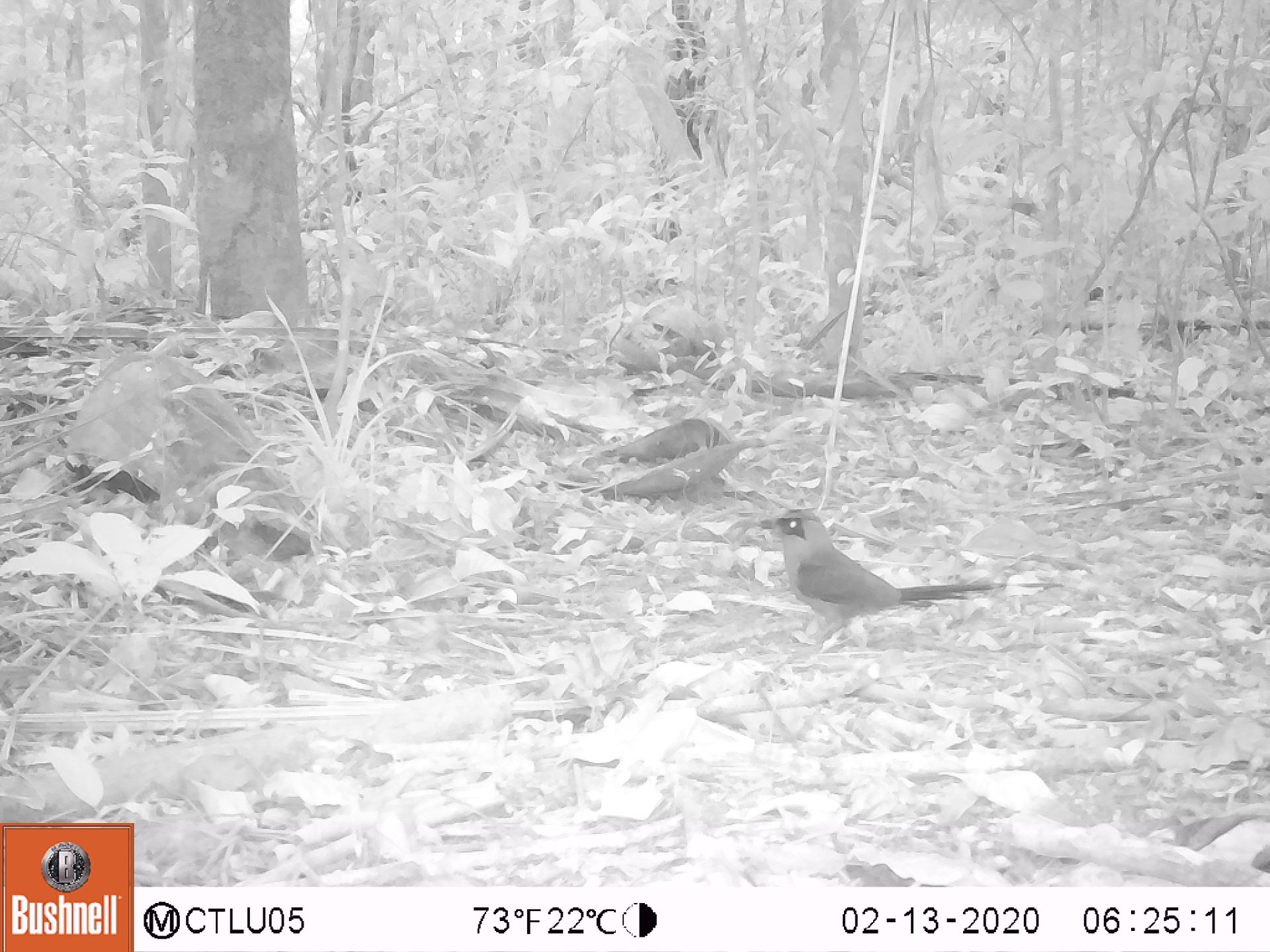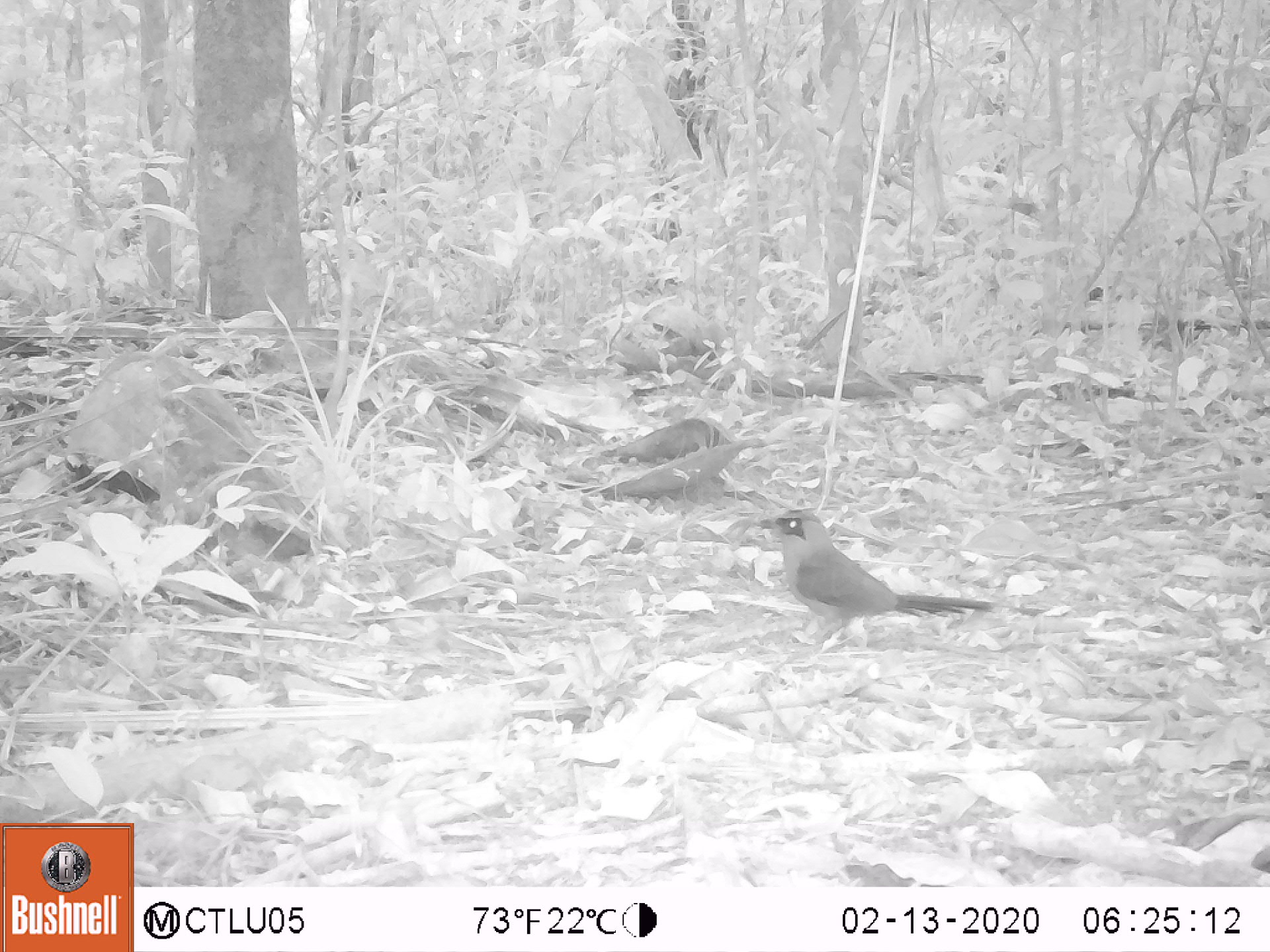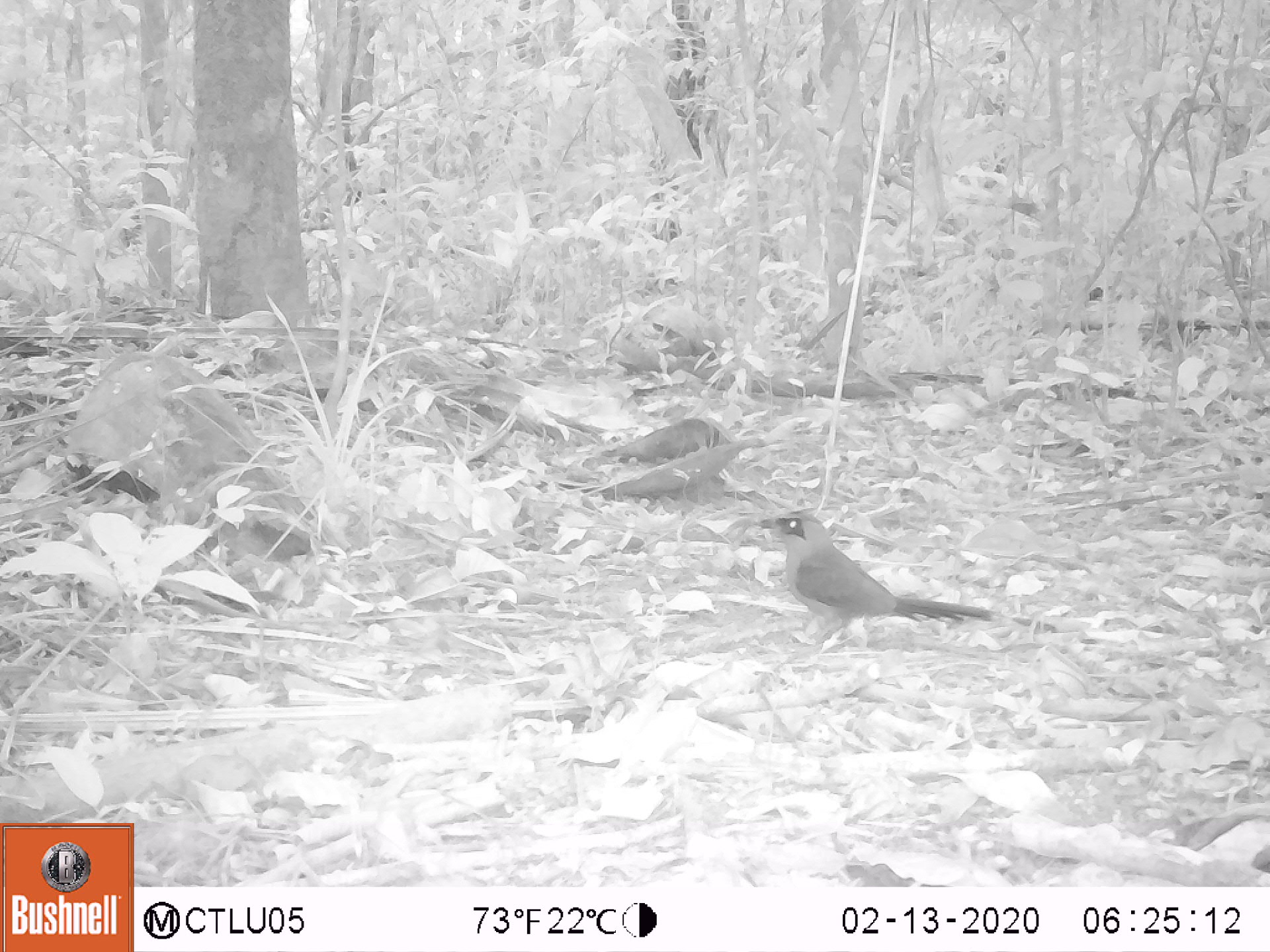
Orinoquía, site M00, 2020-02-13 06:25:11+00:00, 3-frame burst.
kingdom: Animalia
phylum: Chordata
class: Aves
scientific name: Aves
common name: bird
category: unknown bird